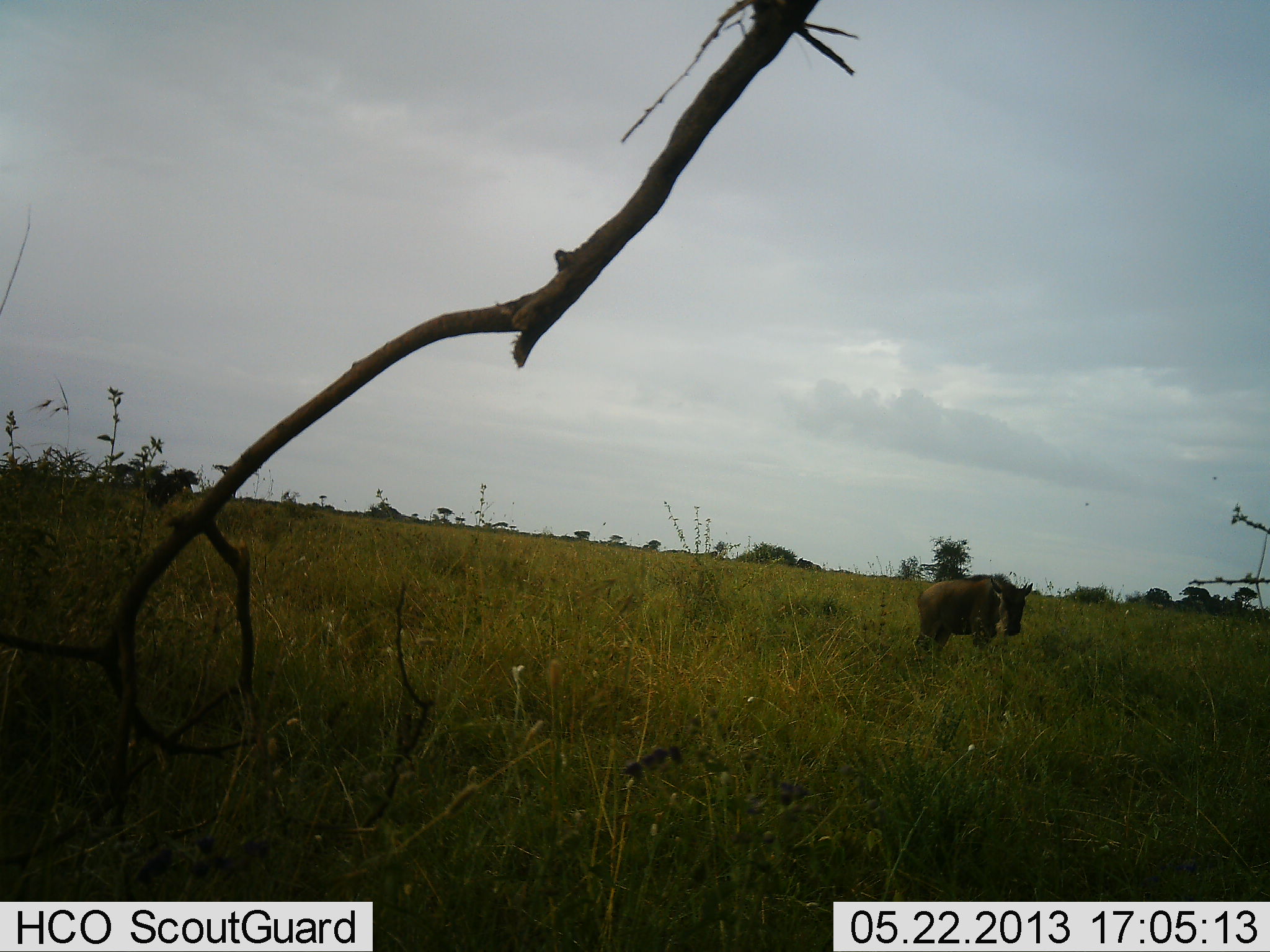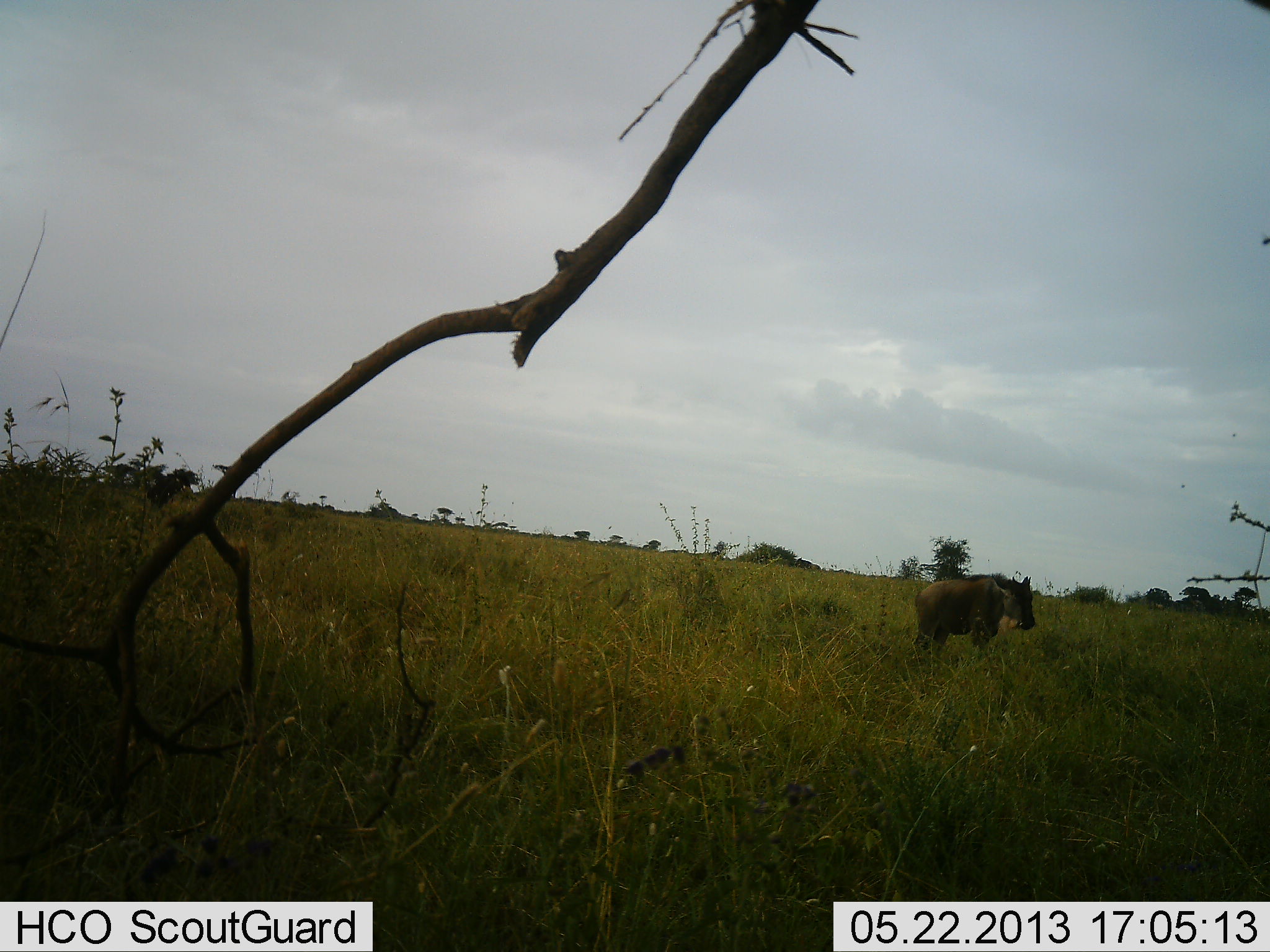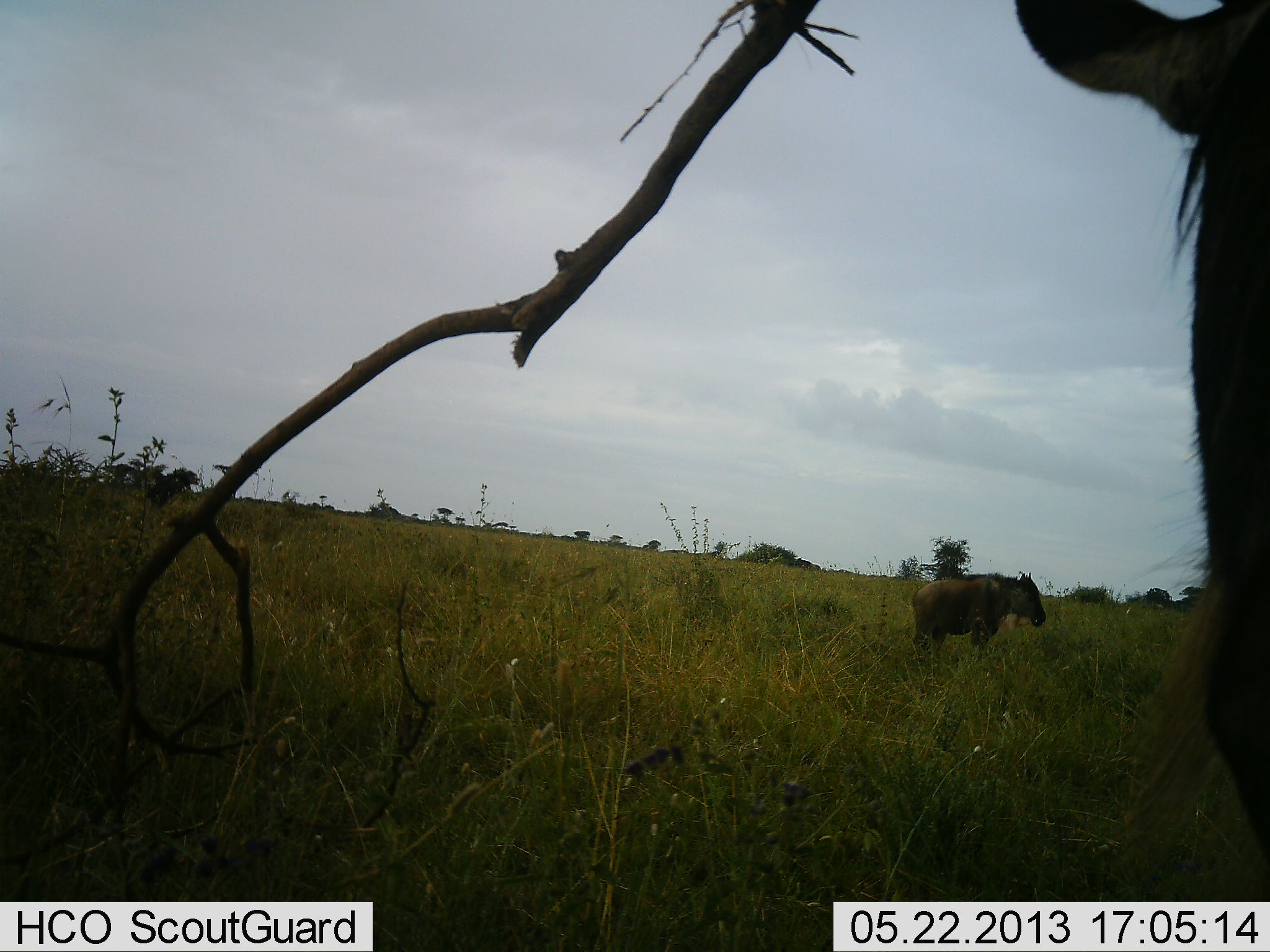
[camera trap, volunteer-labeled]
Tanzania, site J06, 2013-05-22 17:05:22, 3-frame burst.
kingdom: Animalia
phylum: Chordata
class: Mammalia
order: Artiodactyla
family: Bovidae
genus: Connochaetes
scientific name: Connochaetes taurinus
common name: blue wildebeest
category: wildebeest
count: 2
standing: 80%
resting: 0%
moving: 20%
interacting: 0%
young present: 20%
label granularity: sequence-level